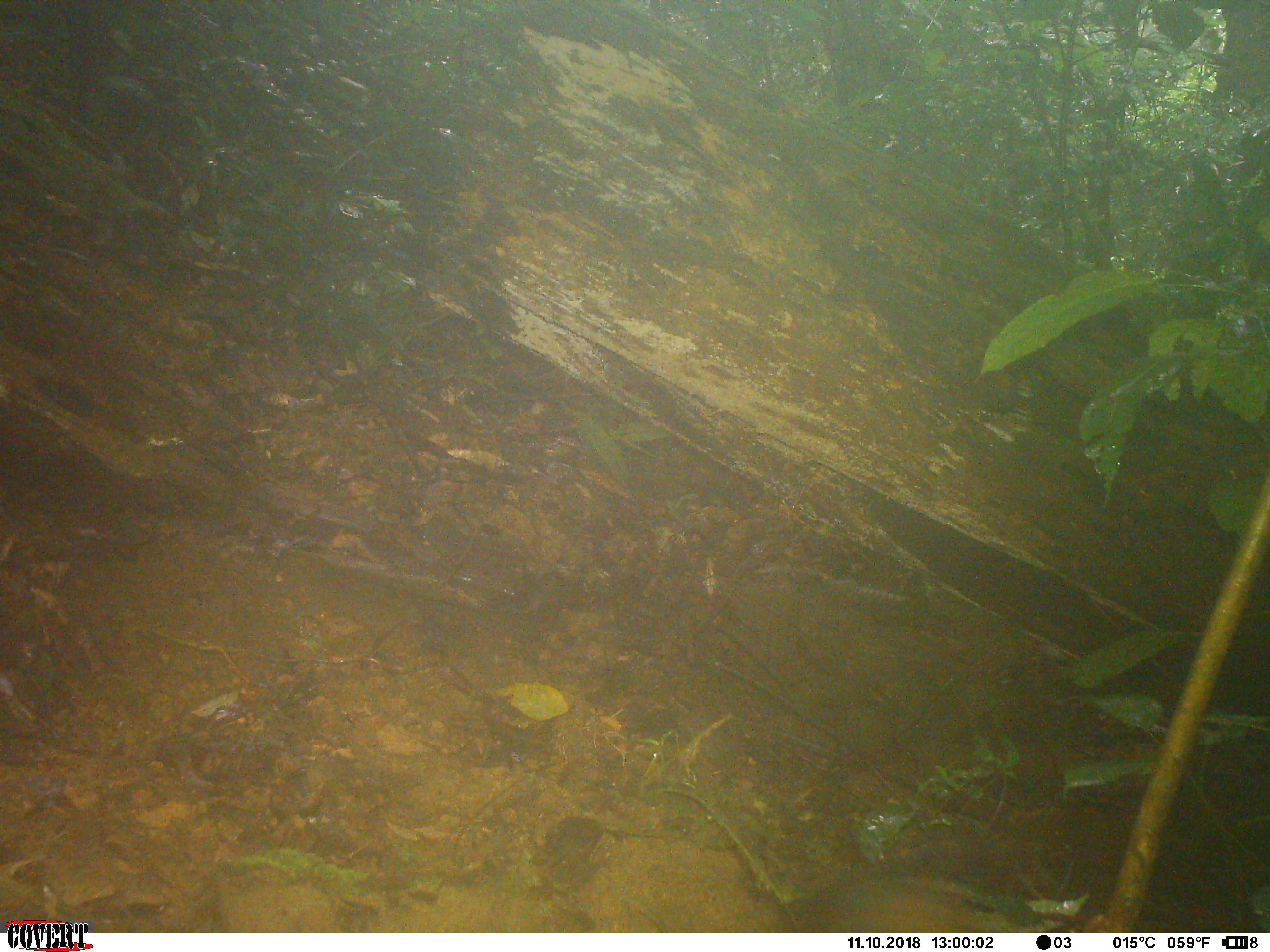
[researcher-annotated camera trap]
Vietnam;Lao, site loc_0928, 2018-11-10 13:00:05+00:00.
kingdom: Animalia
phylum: Chordata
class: Mammalia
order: Rodentia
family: Sciuridae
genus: Dremomys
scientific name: Dremomys rufigenis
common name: red-cheeked squirrel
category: red cheeked squirrel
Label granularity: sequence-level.